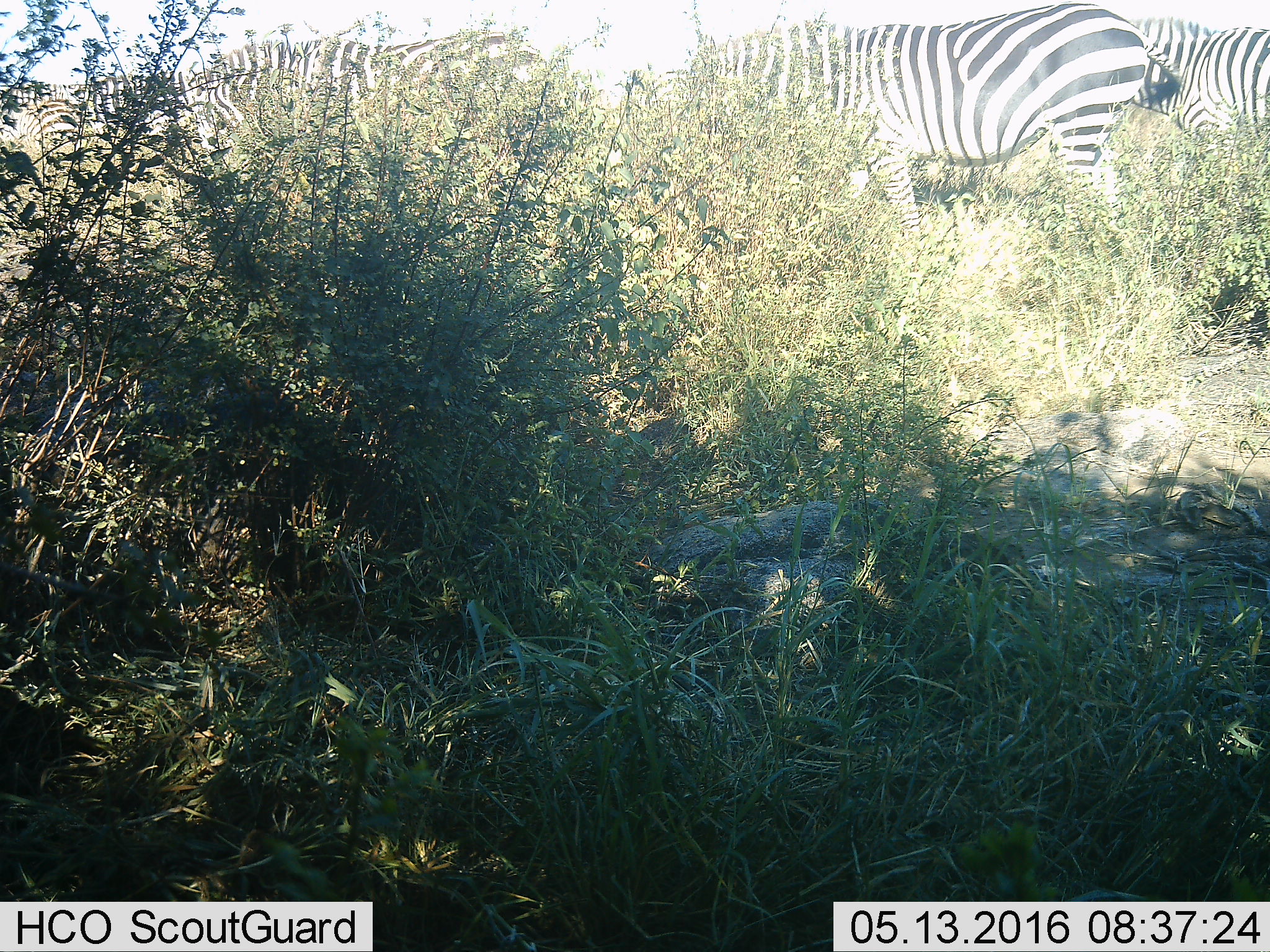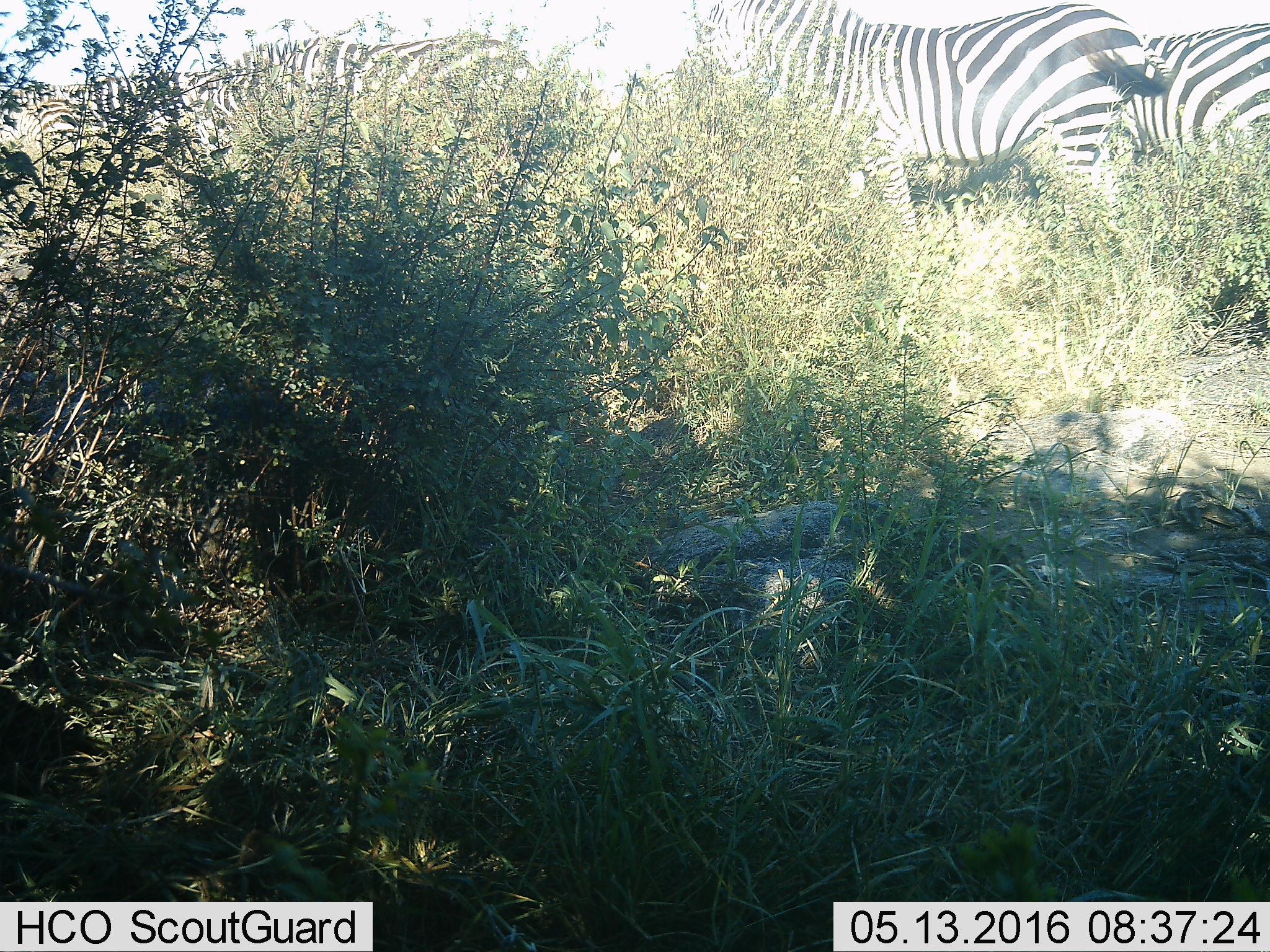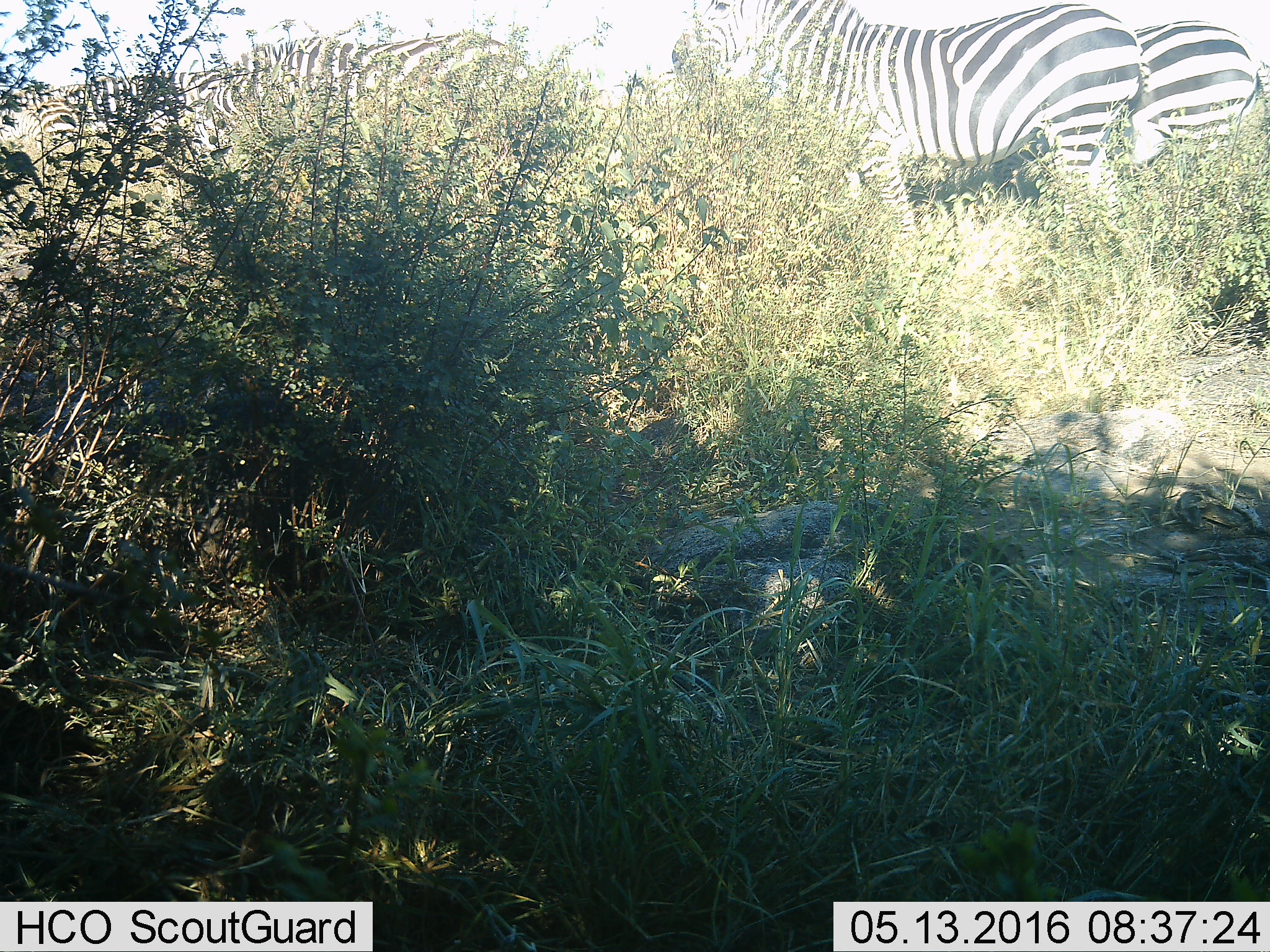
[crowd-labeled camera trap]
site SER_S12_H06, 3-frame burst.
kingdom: Animalia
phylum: Chordata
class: Mammalia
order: Perissodactyla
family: Equidae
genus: Equus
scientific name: Equus quagga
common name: plains zebra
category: zebraplains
Zebraplains (plains zebra) (Equus quagga), count 6. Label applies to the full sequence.